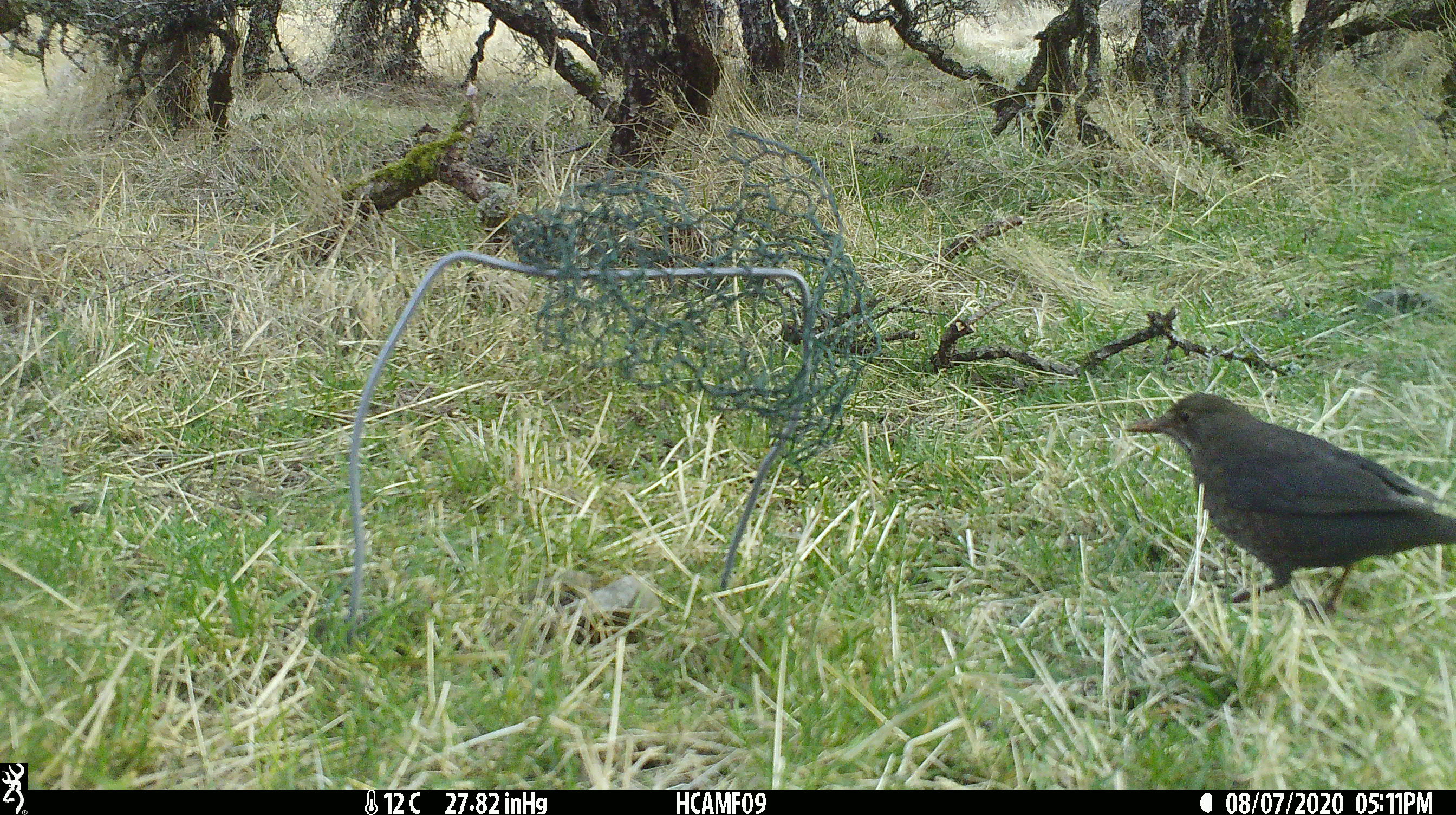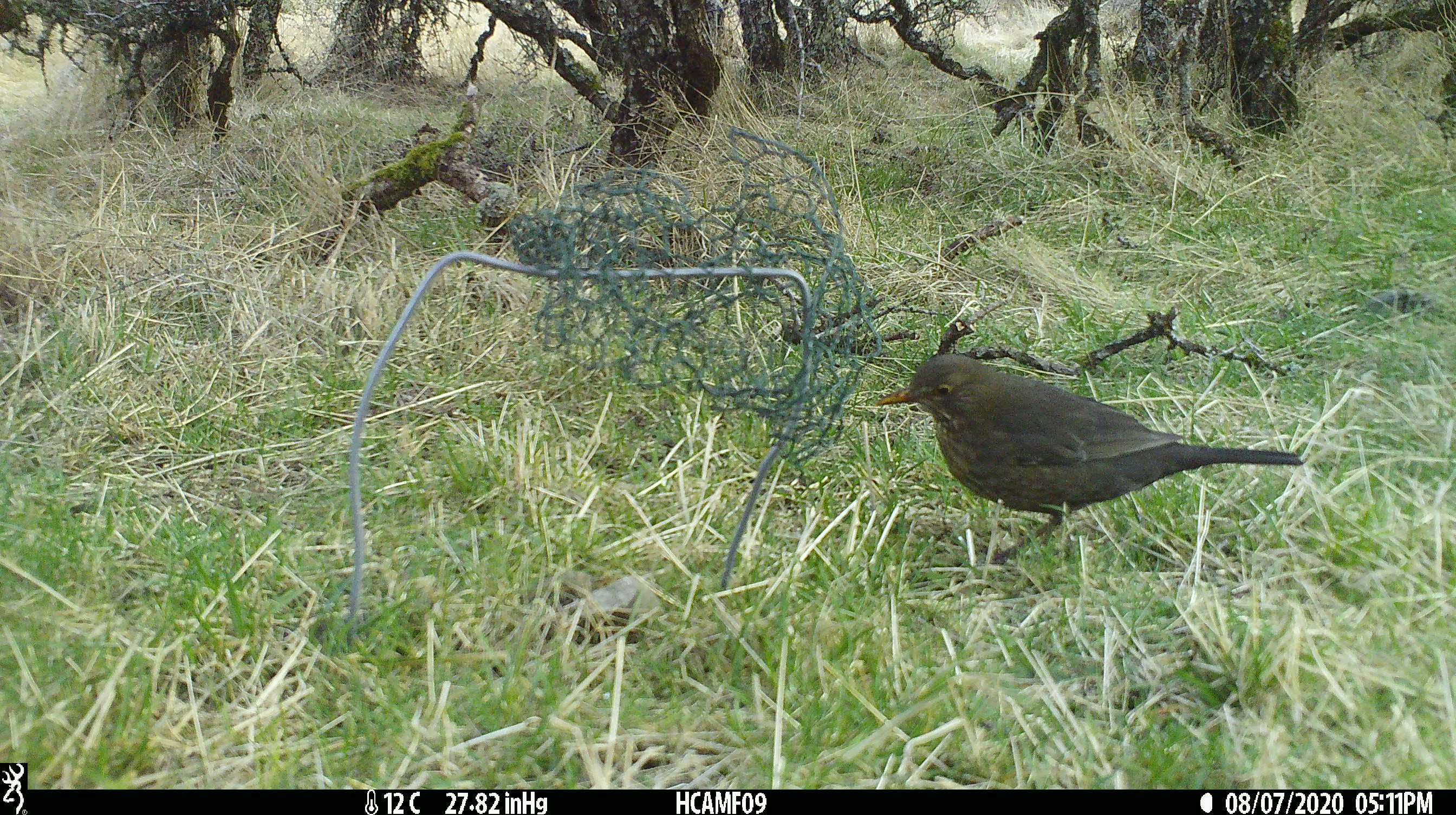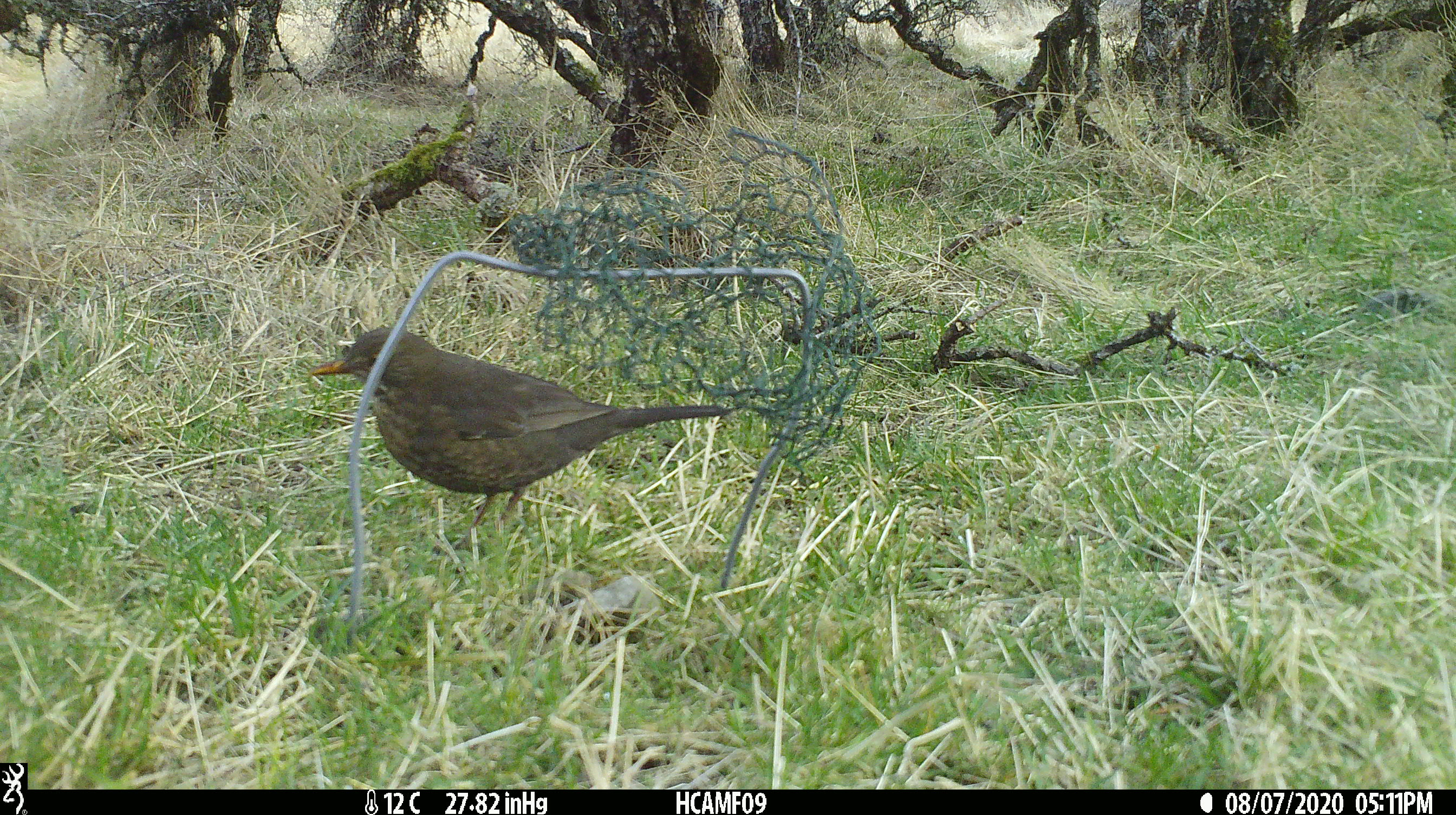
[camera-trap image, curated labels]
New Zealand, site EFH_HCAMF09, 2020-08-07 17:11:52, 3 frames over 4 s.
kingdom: Animalia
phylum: Chordata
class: Aves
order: Passeriformes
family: Turdidae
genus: Turdus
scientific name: Turdus merula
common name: eurasian blackbird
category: blackbird